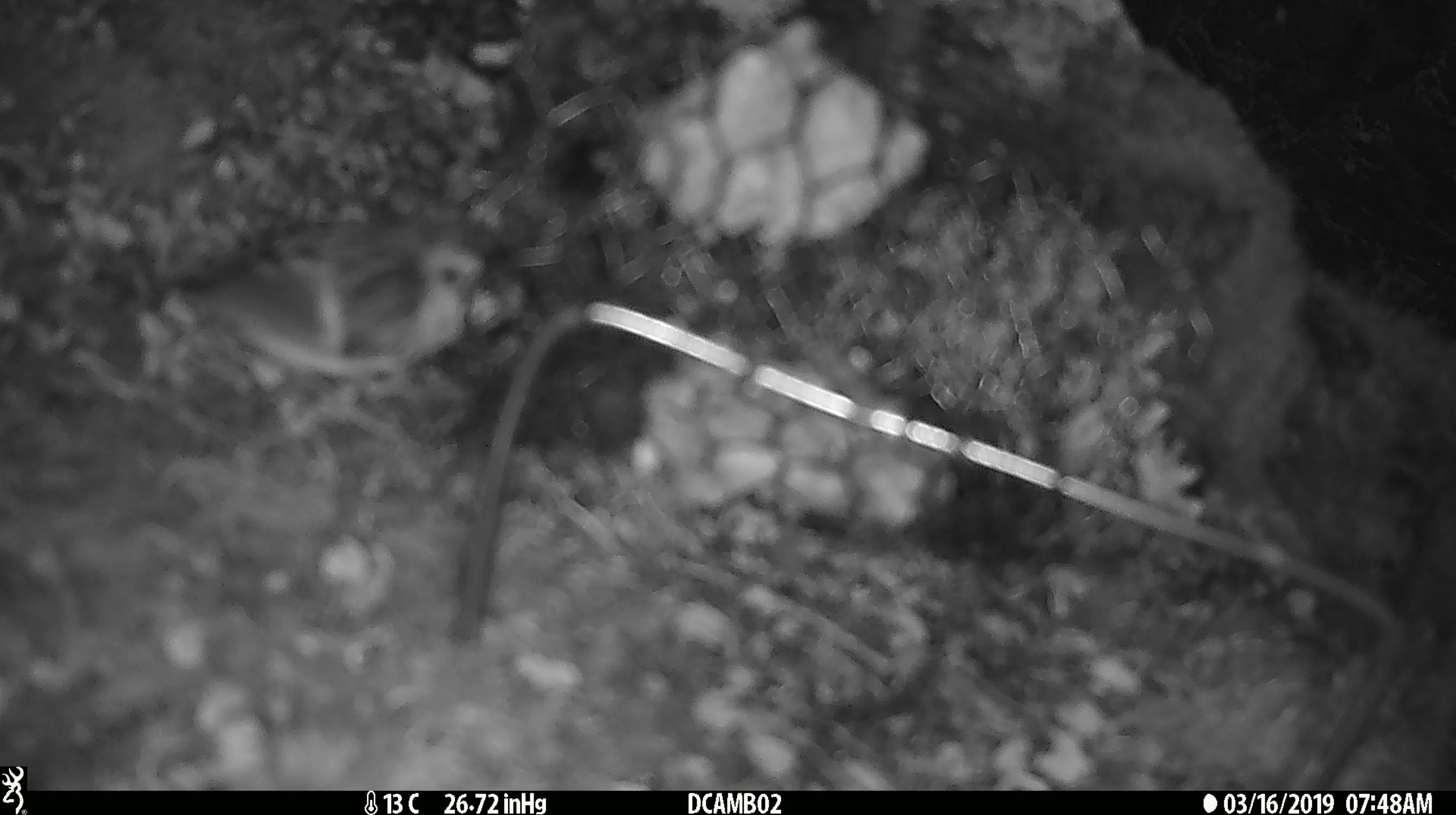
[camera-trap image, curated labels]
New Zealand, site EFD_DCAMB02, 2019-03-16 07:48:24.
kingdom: Animalia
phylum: Chordata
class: Aves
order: Passeriformes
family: Acanthisittidae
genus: Acanthisitta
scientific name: Acanthisitta chloris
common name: rifleman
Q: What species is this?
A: Rifleman (Acanthisitta chloris).